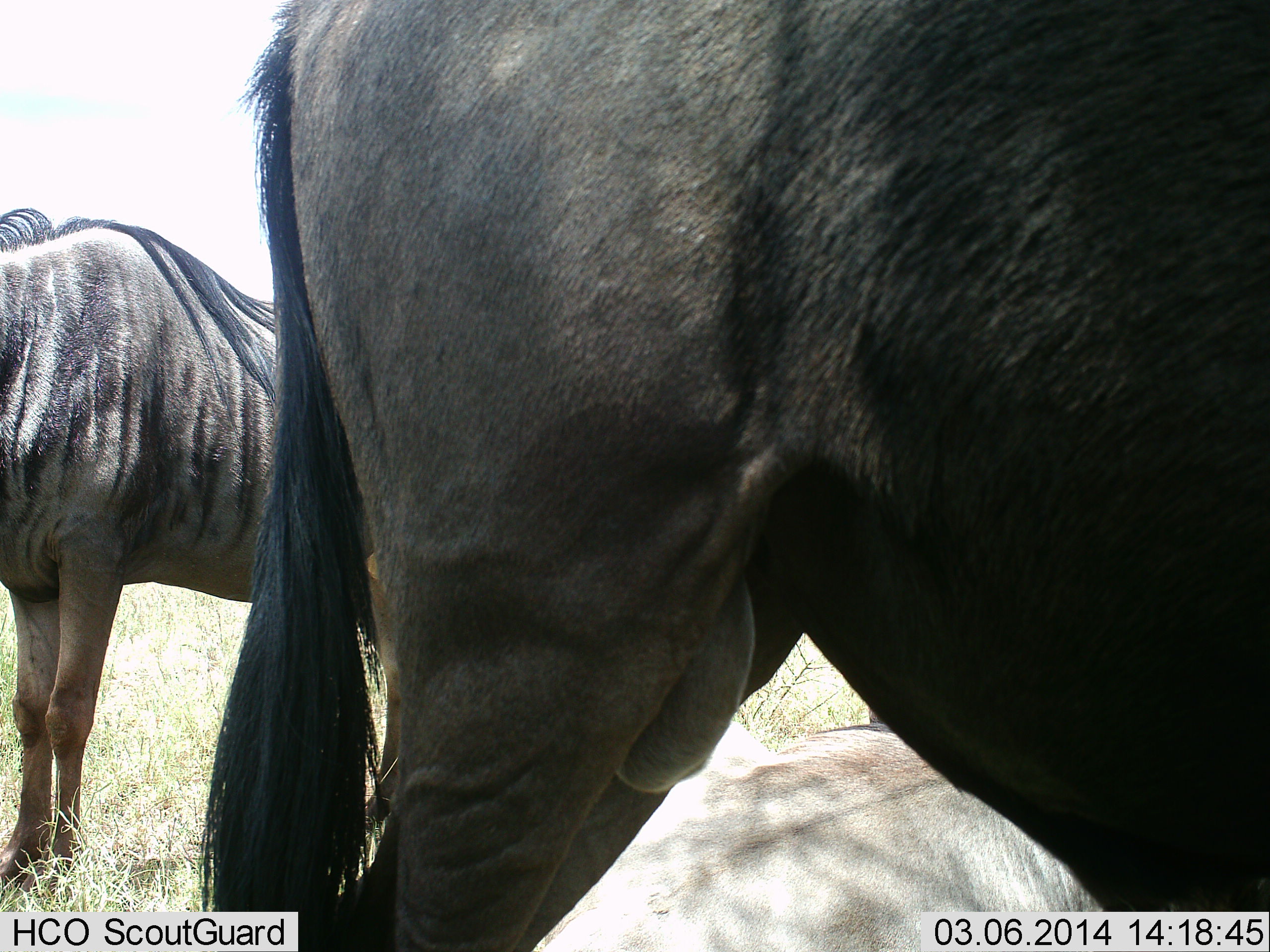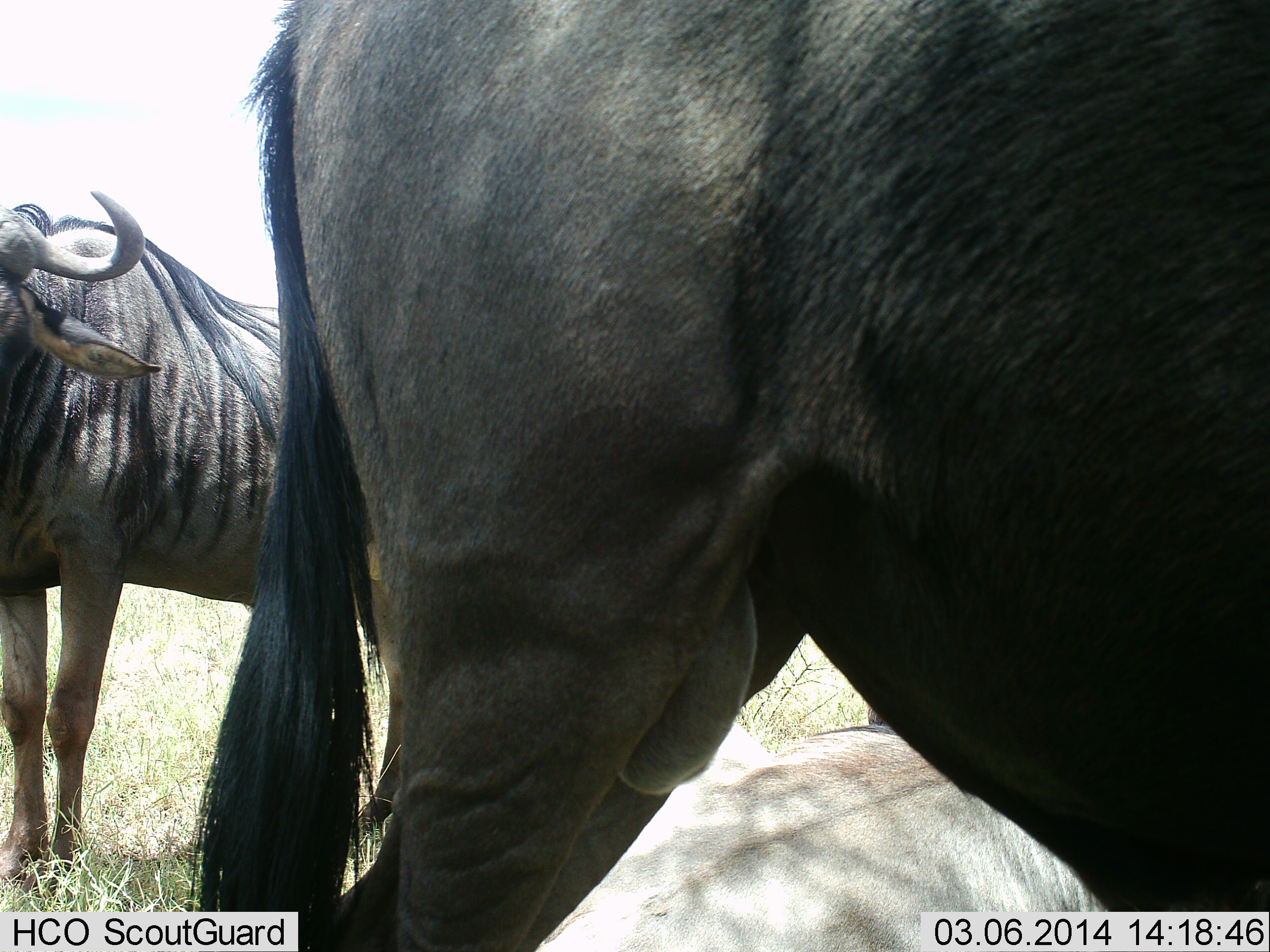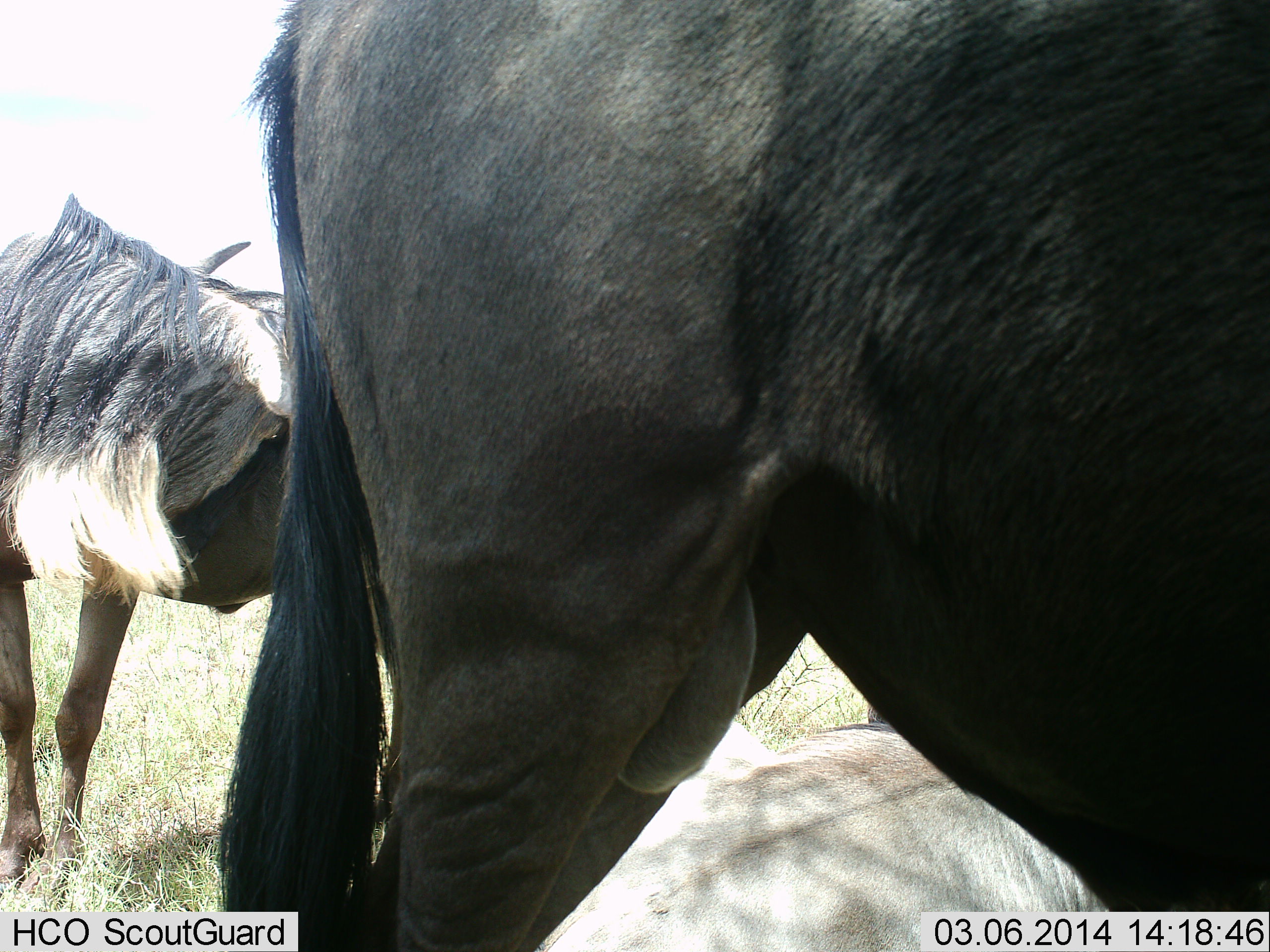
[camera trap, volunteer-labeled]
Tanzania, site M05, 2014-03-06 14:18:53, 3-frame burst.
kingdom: Animalia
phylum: Chordata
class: Mammalia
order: Artiodactyla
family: Bovidae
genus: Connochaetes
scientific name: Connochaetes taurinus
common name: blue wildebeest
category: wildebeest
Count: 2.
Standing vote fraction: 90%.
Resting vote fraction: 40%.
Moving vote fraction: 20%.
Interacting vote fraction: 0%.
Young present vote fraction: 0%.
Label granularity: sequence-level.